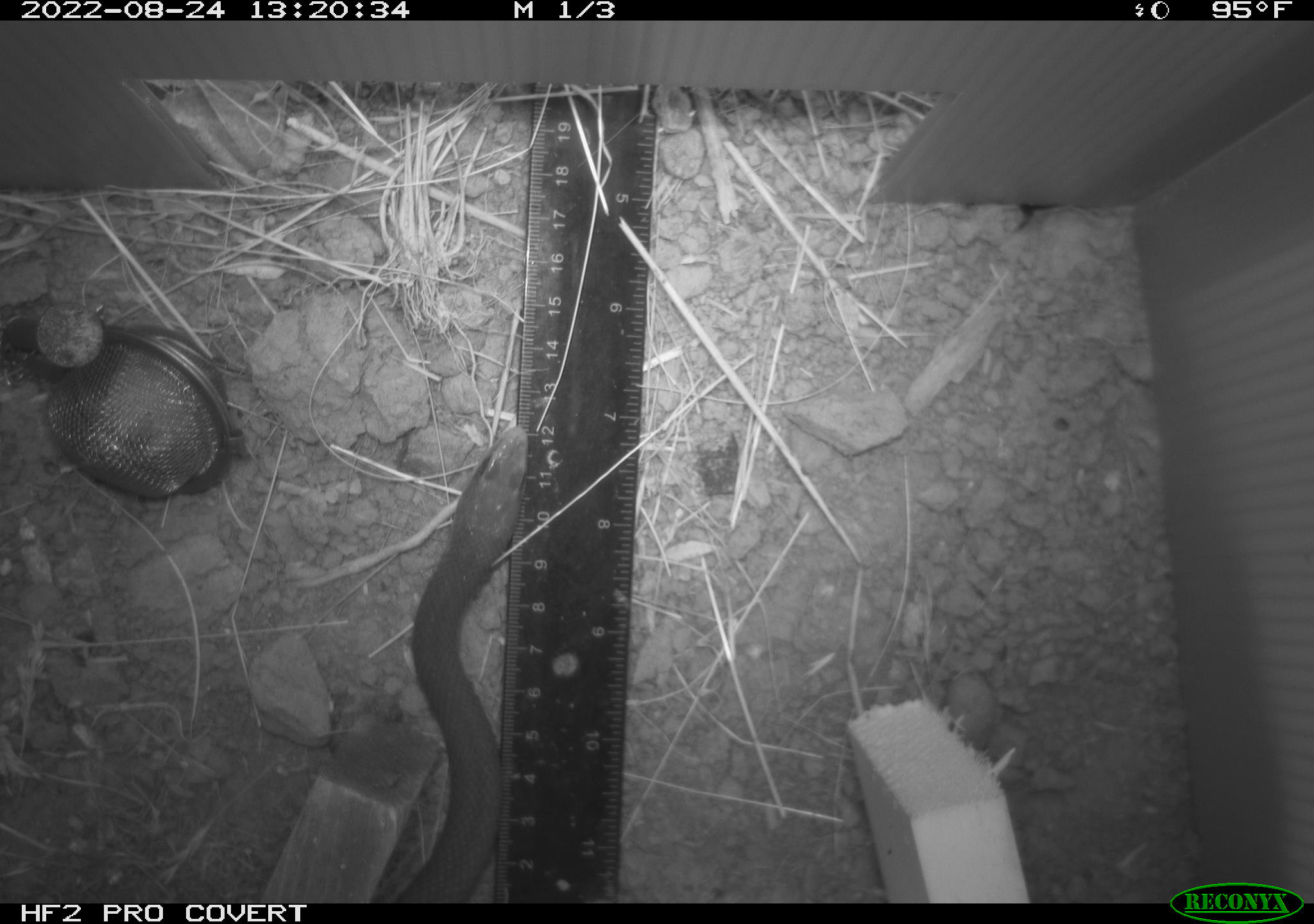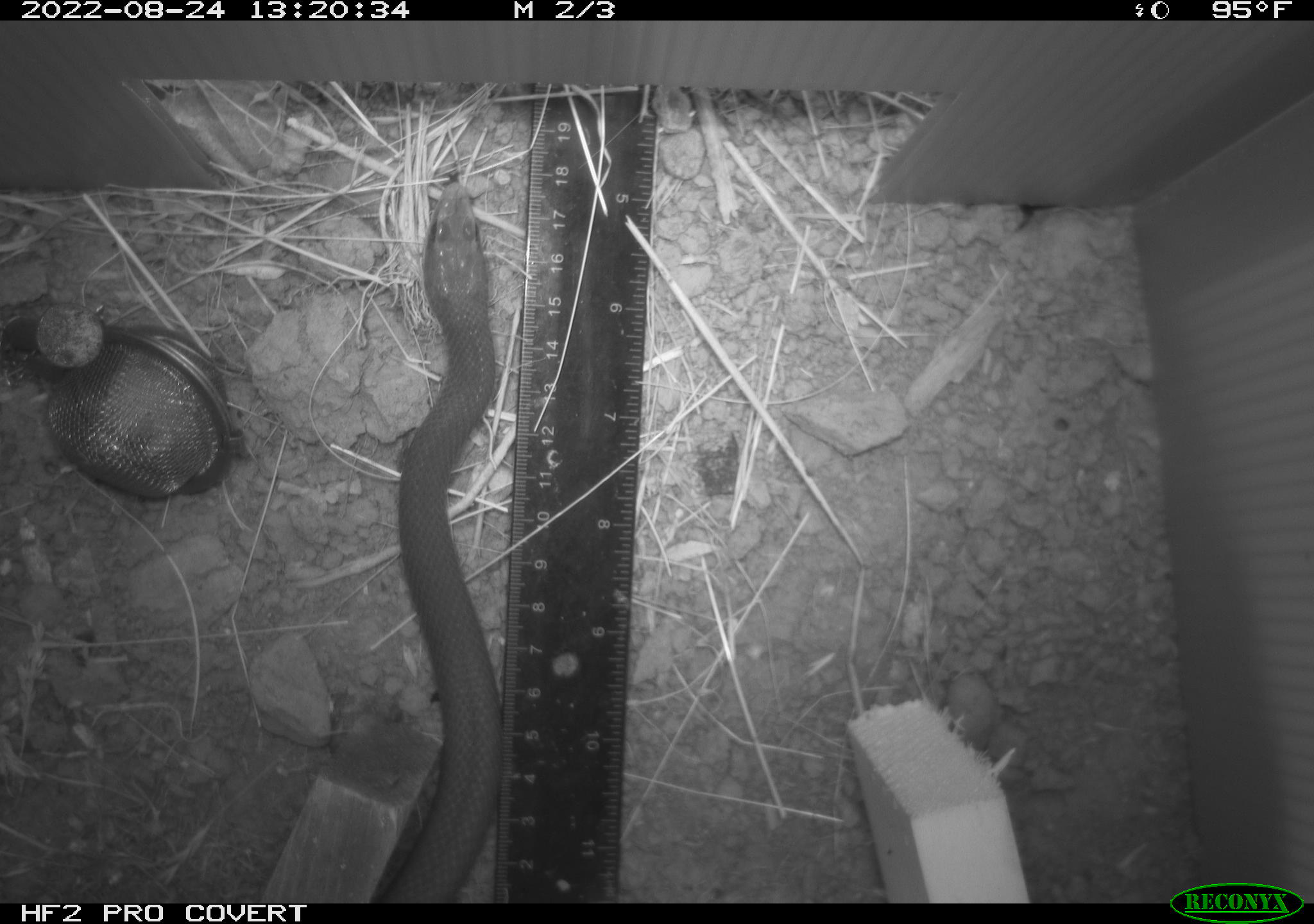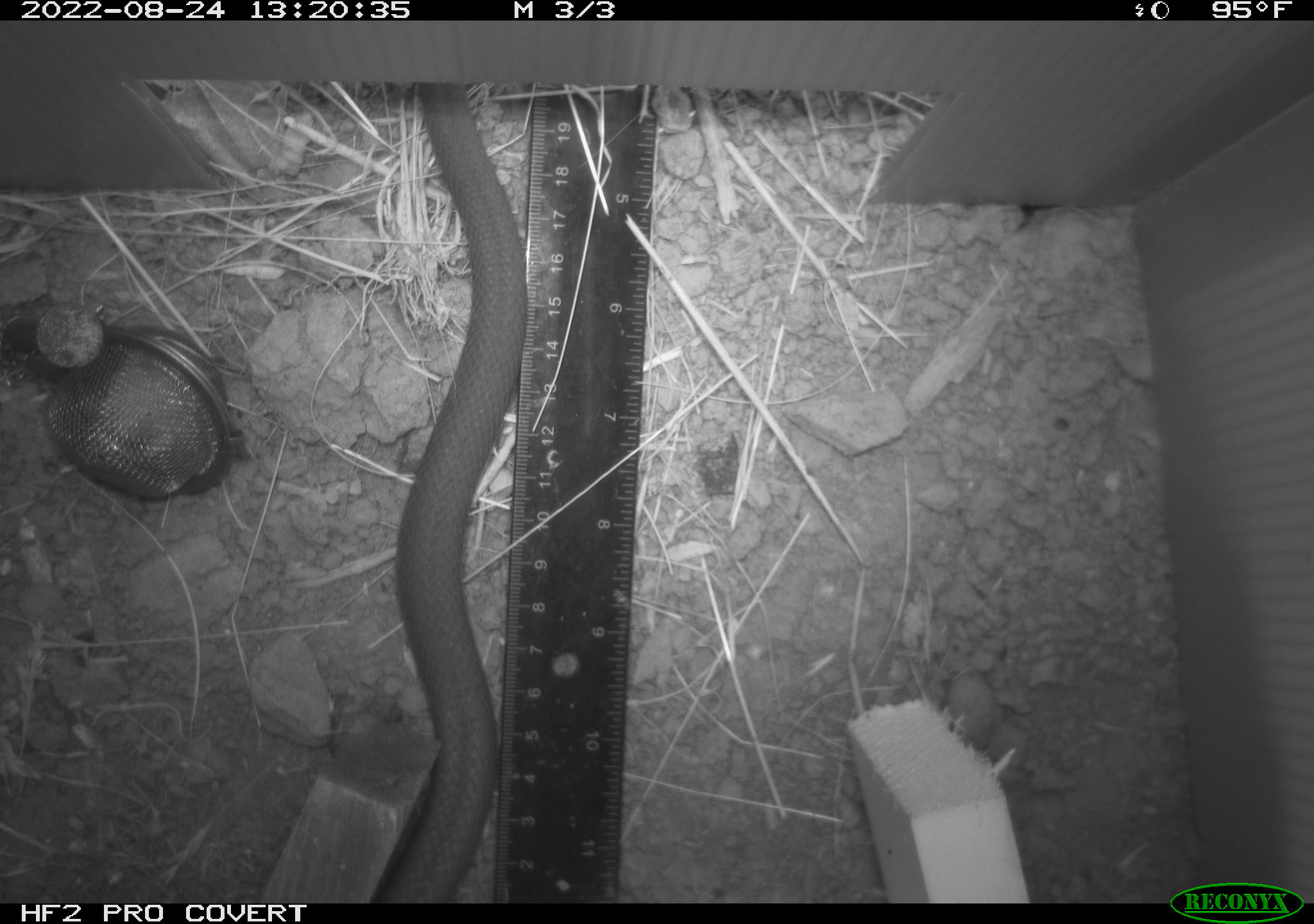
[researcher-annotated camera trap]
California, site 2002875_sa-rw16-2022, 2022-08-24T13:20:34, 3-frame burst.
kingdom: Animalia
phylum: Chordata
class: Reptilia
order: Squamata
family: Colubridae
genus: Coluber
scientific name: Coluber constrictor mormon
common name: western yellow-bellied racer